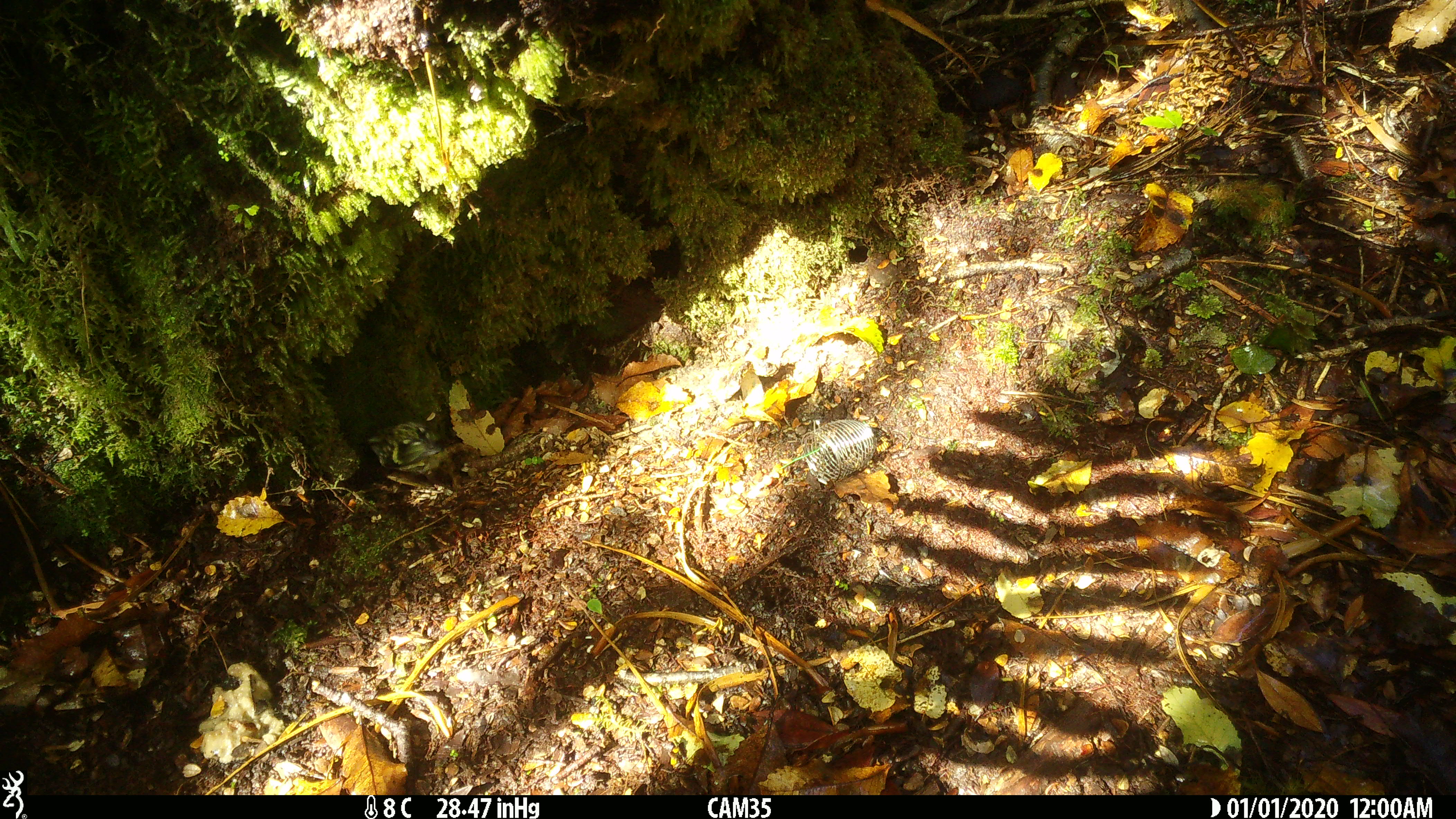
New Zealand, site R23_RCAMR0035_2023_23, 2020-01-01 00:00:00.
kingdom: Animalia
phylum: Chordata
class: Aves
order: Passeriformes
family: Acanthisittidae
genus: Acanthisitta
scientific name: Acanthisitta chloris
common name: rifleman